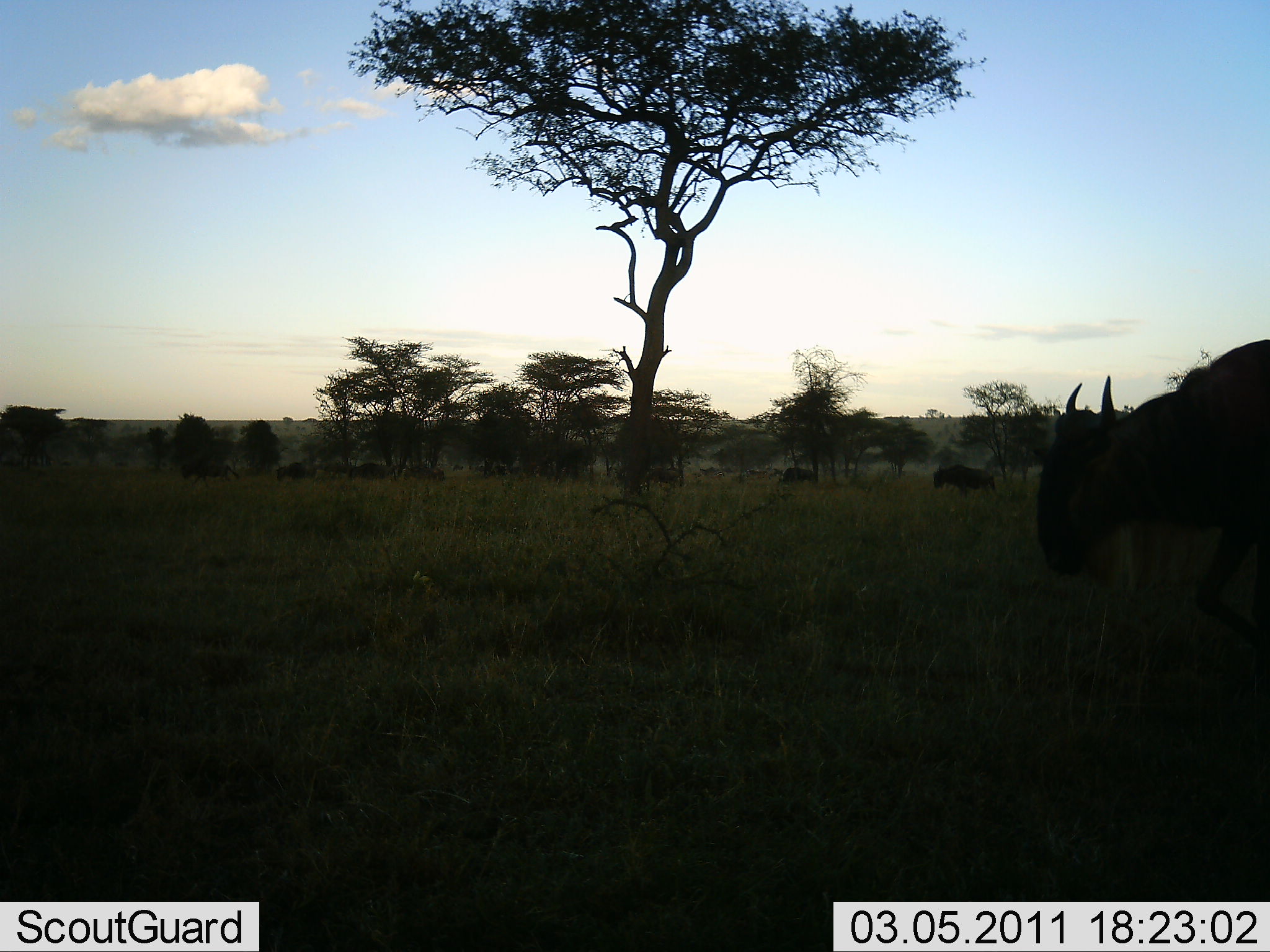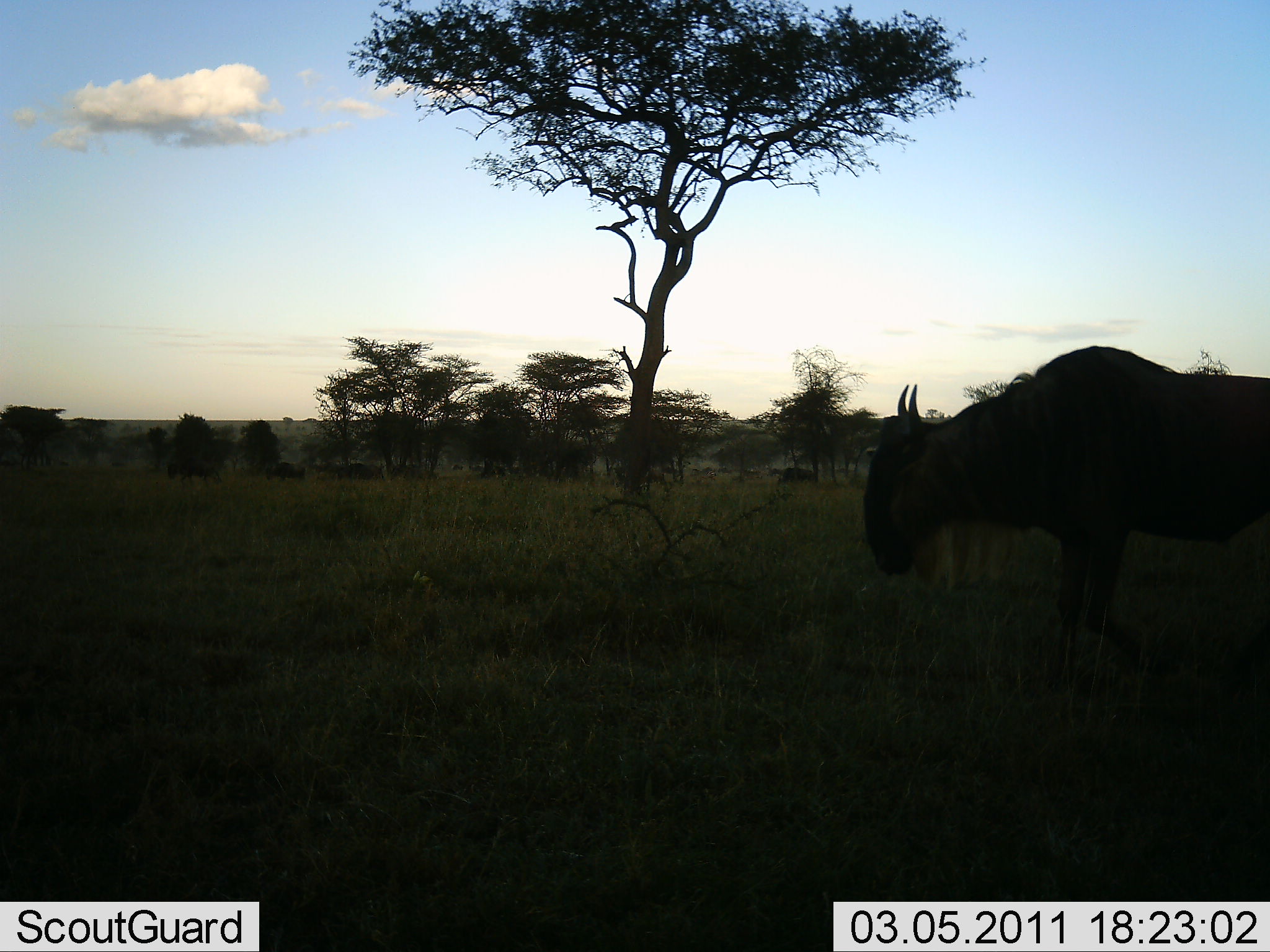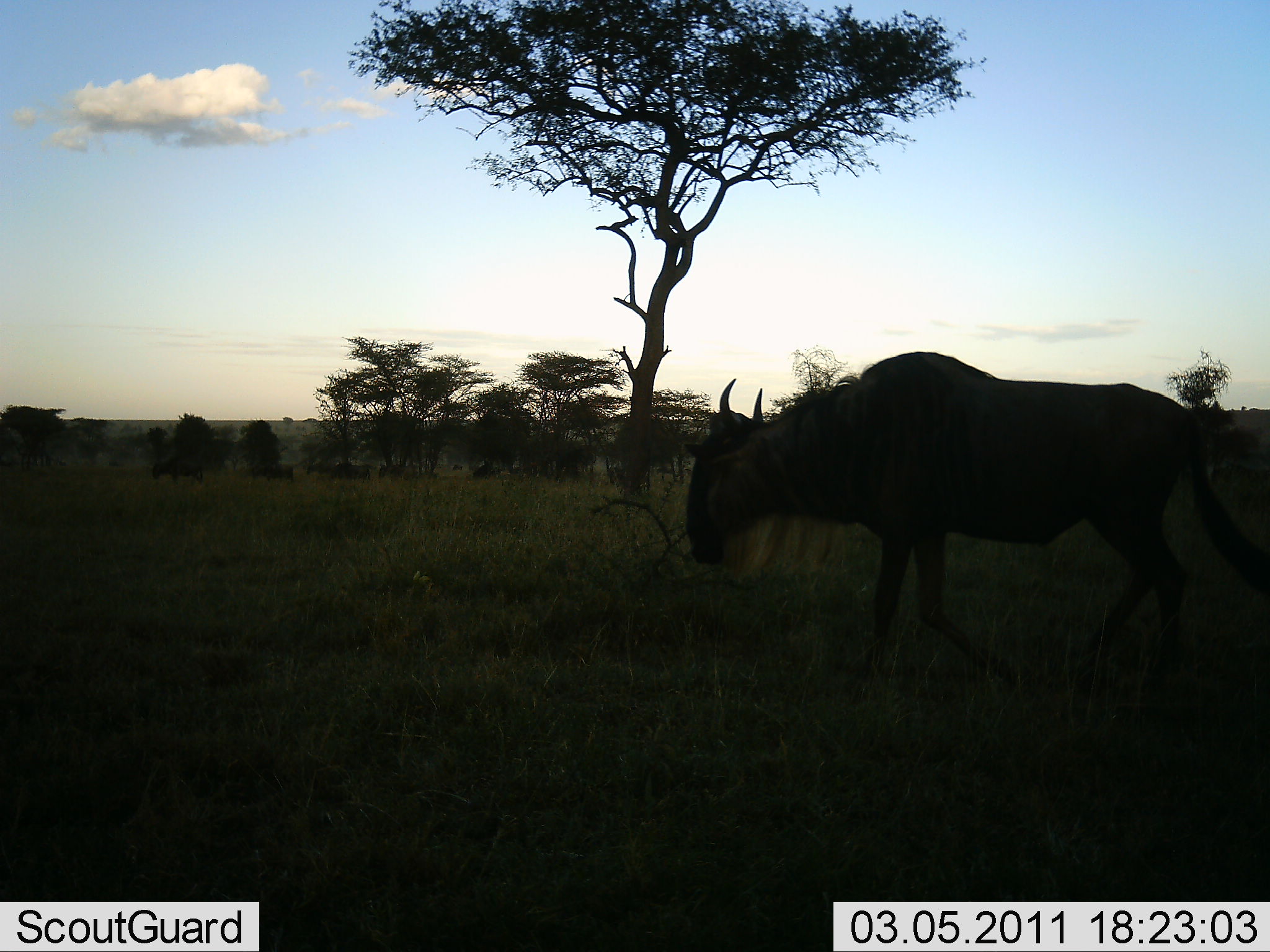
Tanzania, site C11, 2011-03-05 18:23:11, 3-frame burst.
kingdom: Animalia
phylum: Chordata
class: Mammalia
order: Artiodactyla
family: Bovidae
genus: Connochaetes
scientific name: Connochaetes taurinus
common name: blue wildebeest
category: wildebeest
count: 10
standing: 8%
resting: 0%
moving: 100%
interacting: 0%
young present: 0%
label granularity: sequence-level